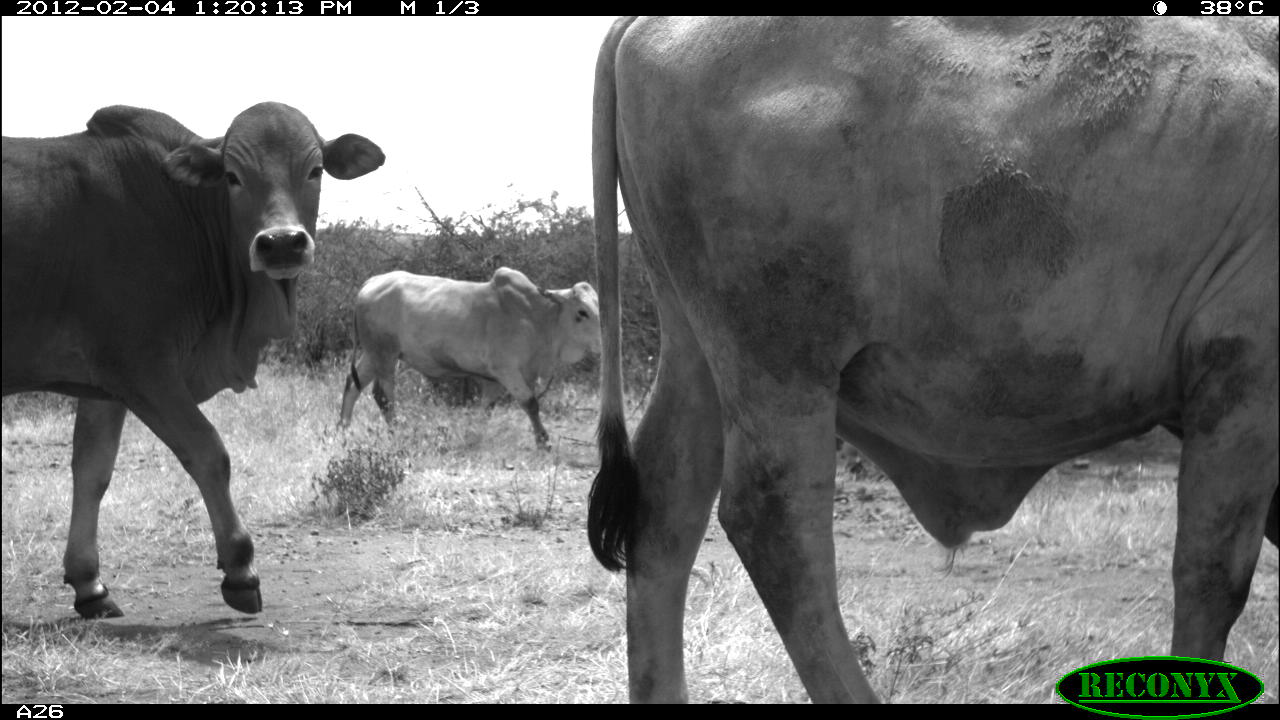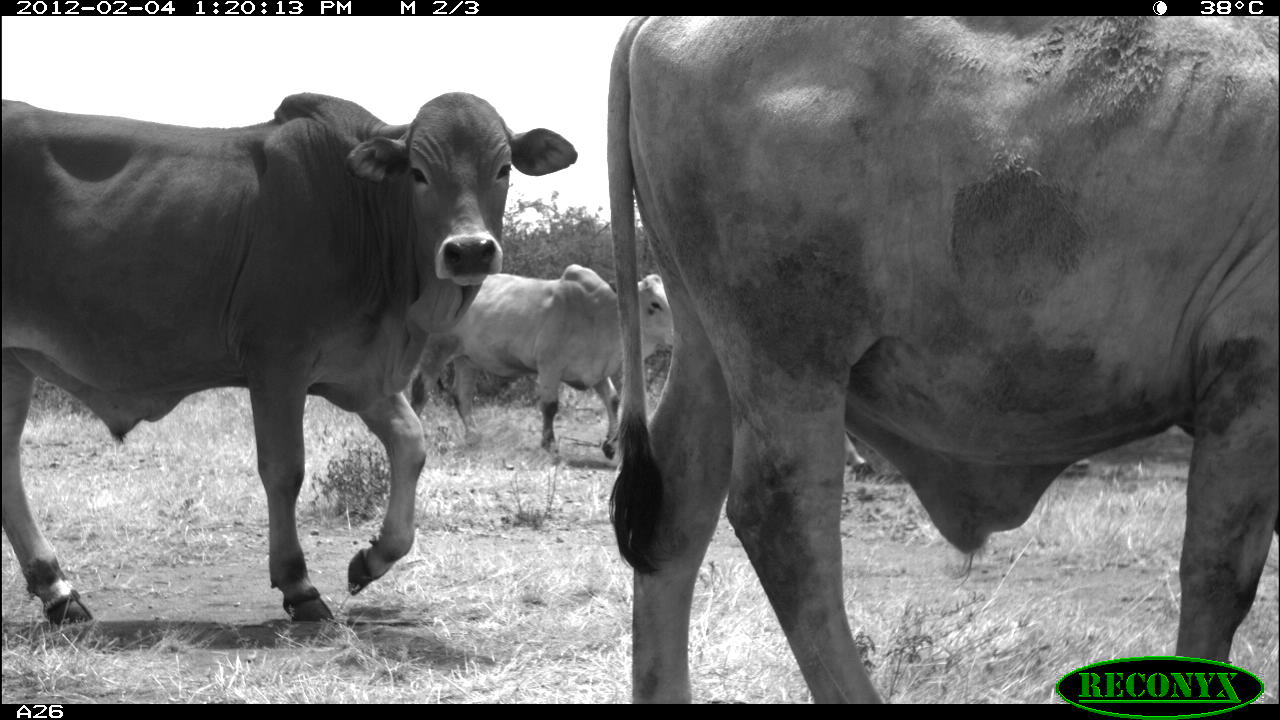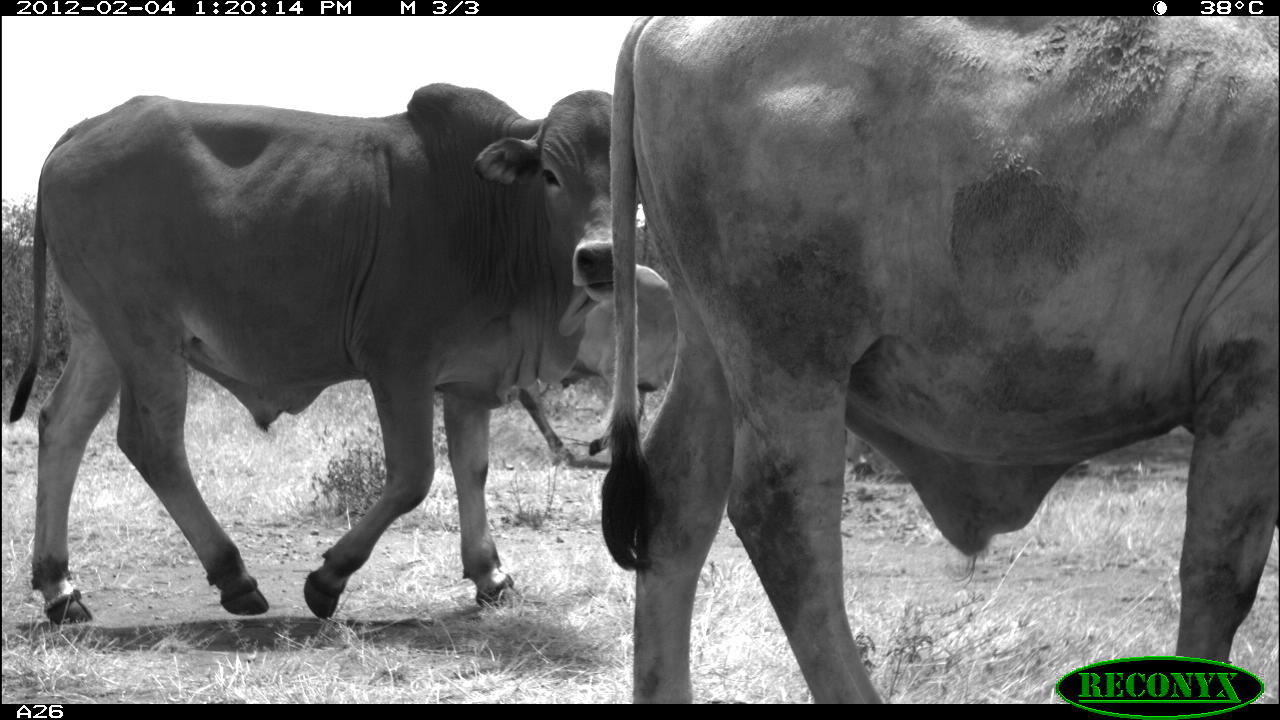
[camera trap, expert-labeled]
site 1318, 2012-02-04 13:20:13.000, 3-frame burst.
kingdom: Animalia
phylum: Chordata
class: Mammalia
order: Artiodactyla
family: Bovidae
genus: Bos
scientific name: Bos taurus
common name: domestic cattle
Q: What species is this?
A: Bos taurus (domestic cattle).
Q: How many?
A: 3.